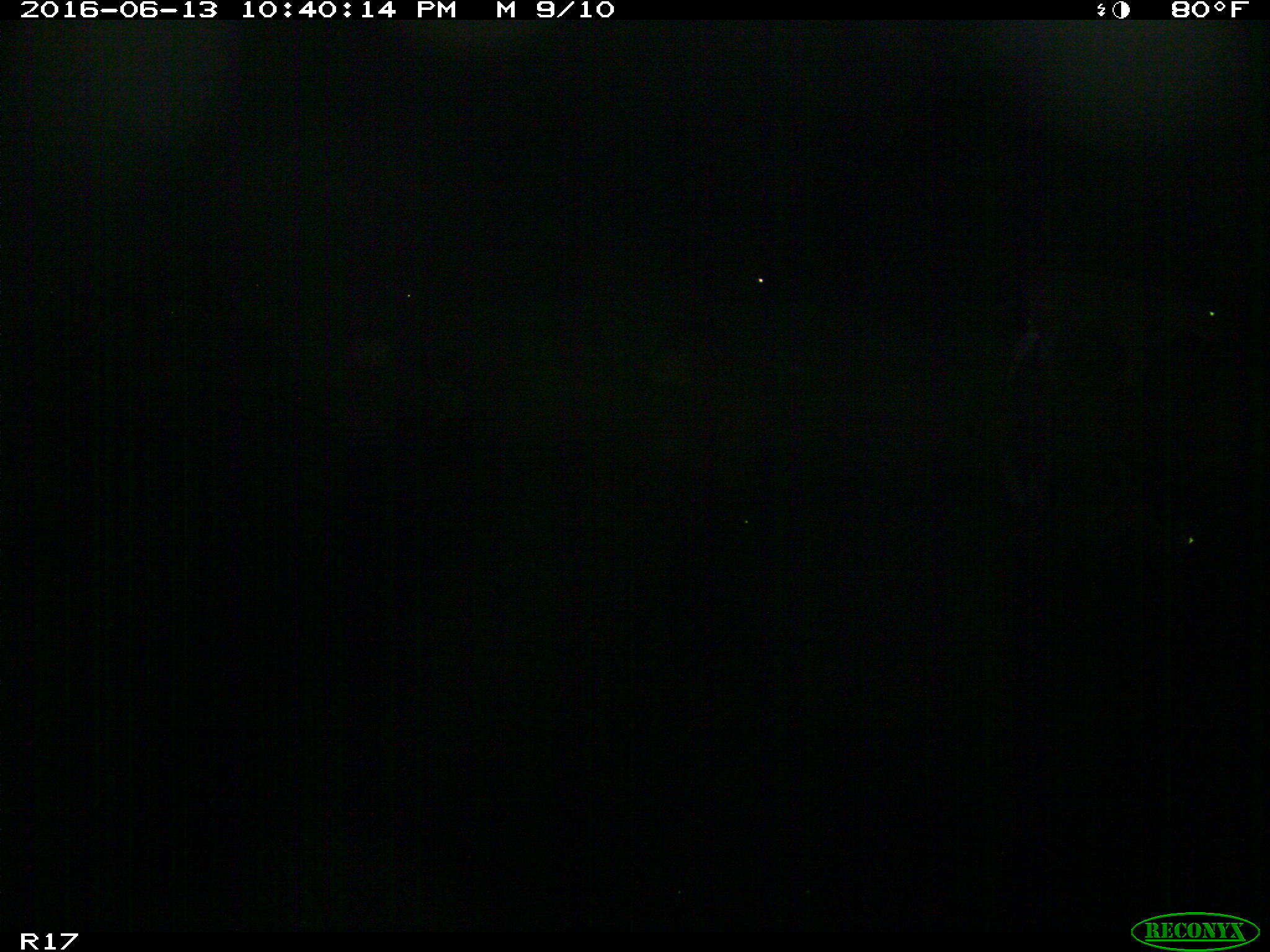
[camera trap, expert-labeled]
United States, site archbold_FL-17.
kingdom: Animalia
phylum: Chordata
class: Mammalia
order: Artiodactyla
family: Bovidae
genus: Bos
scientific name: Bos taurus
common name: domestic cow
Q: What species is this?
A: Bos taurus (domestic cow).